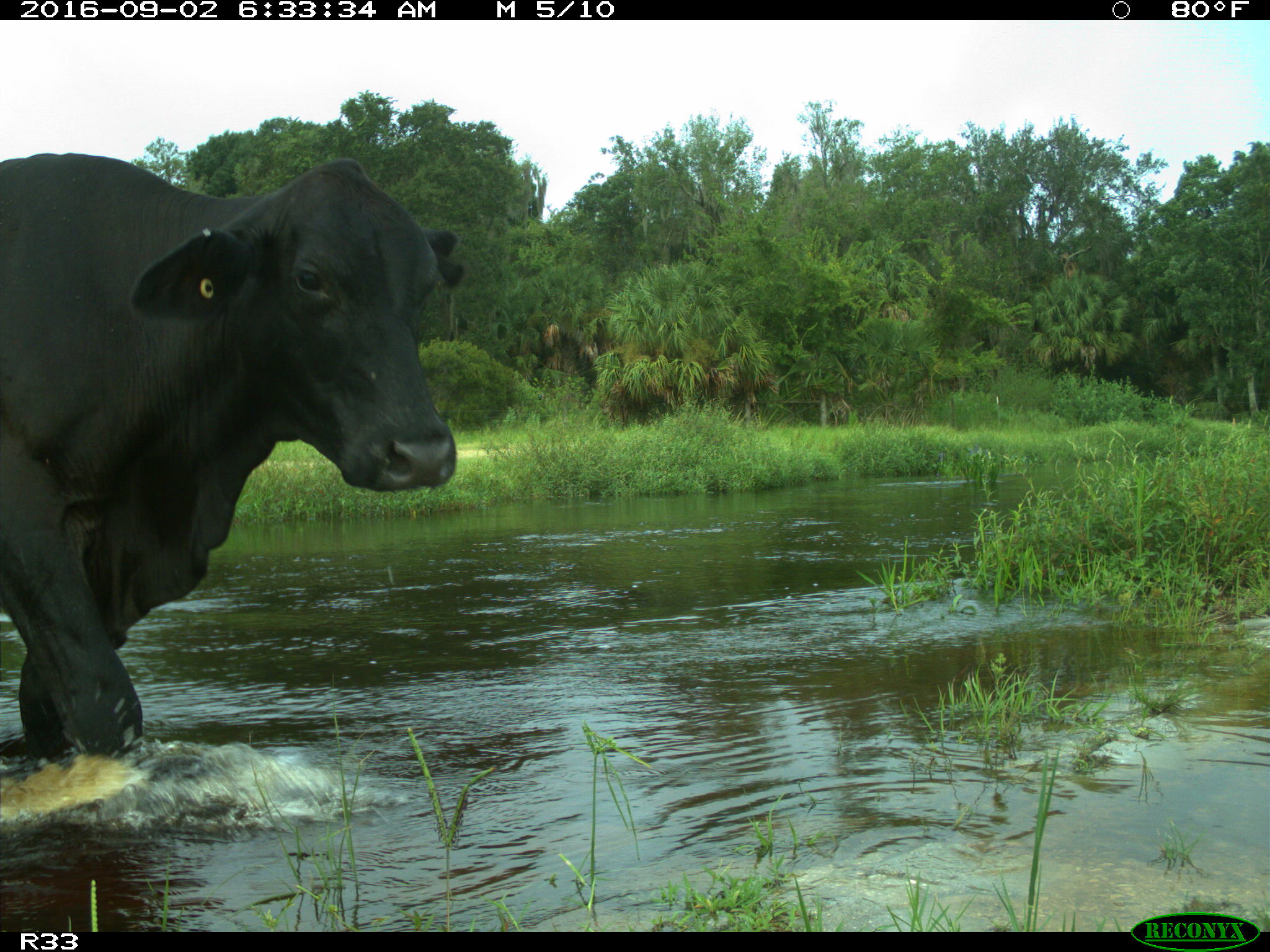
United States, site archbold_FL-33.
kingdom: Animalia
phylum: Chordata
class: Mammalia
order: Artiodactyla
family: Bovidae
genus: Bos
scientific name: Bos taurus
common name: domestic cow